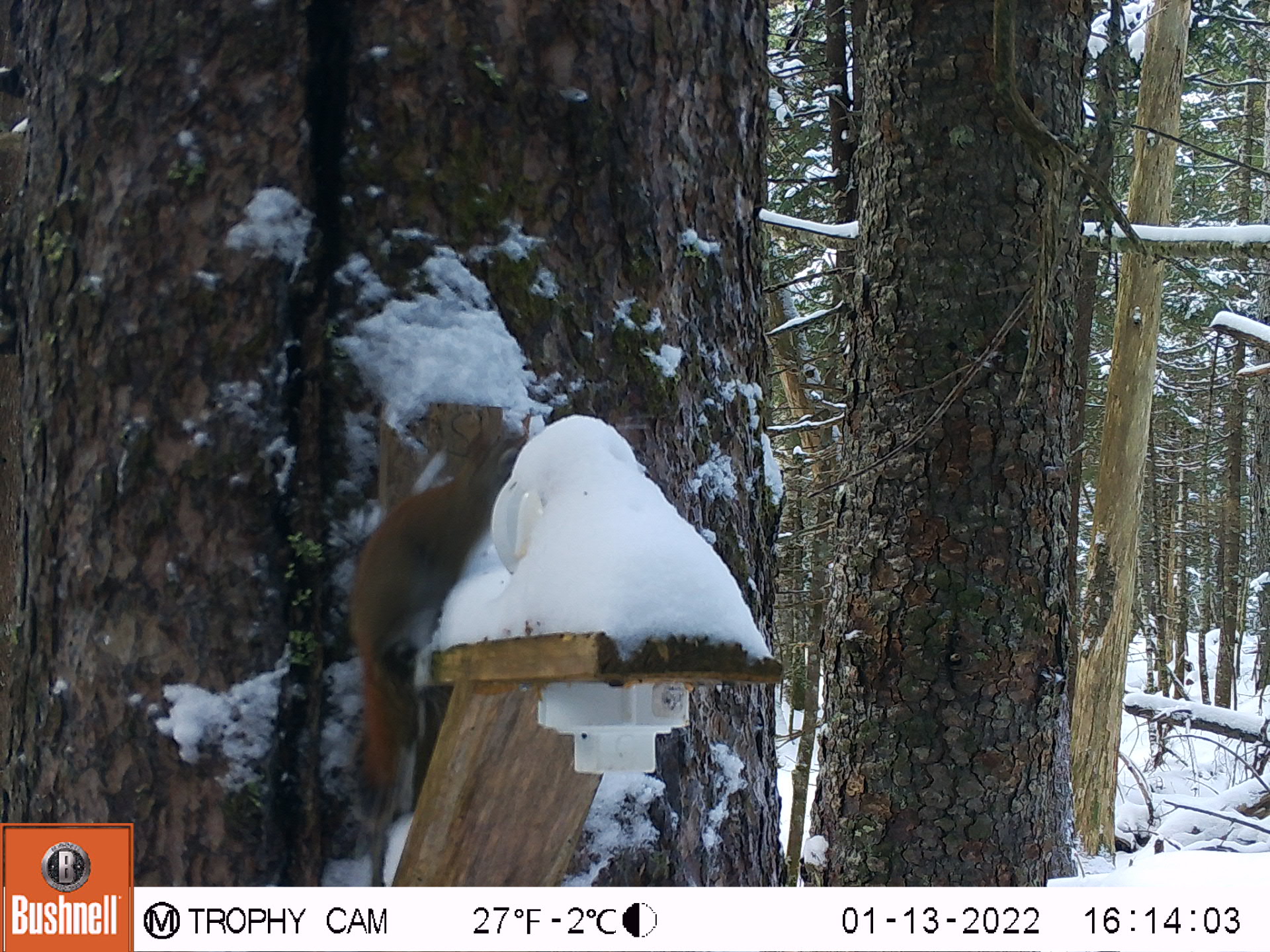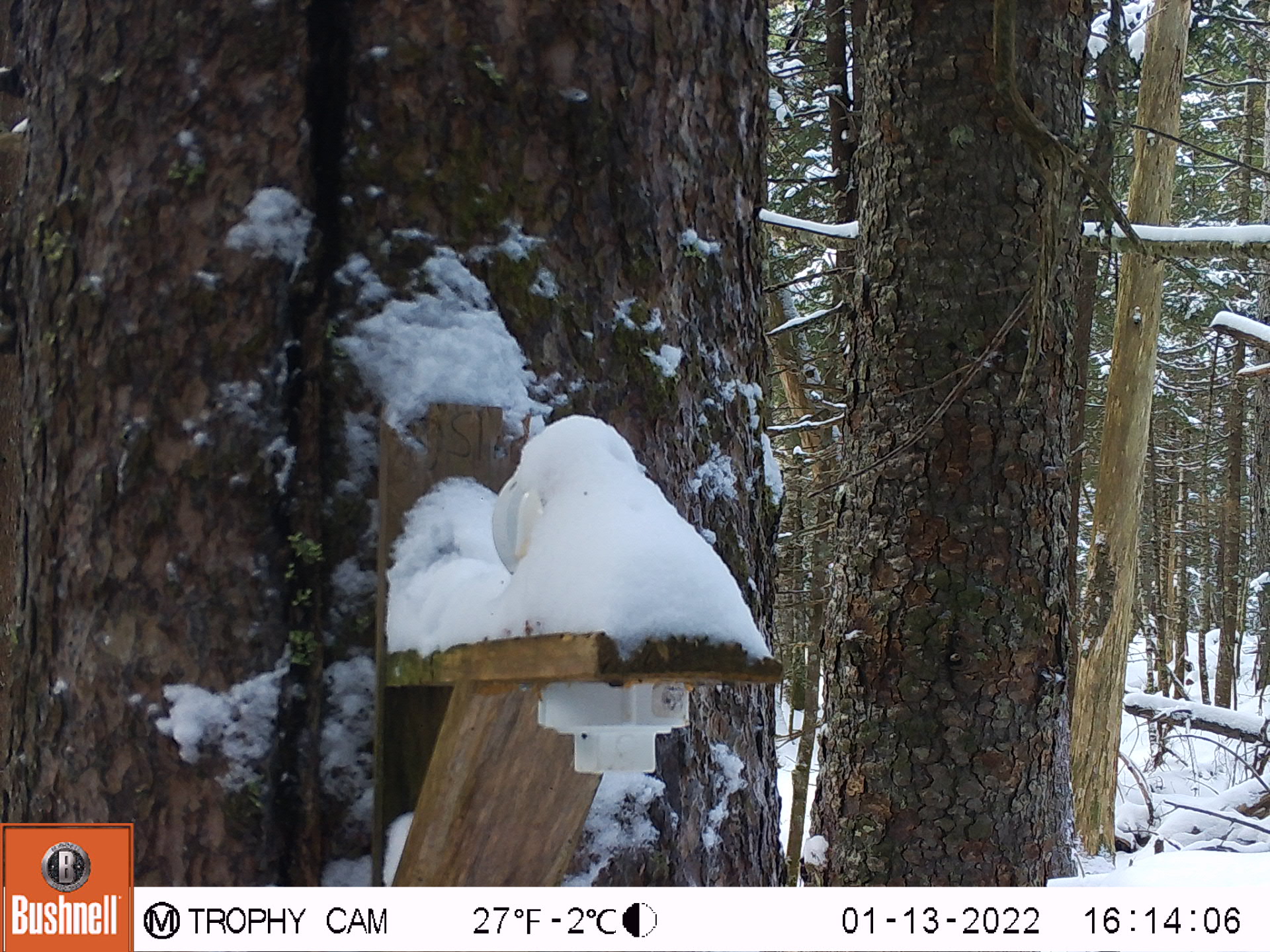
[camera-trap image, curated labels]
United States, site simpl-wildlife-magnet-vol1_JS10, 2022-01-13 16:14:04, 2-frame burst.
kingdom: Animalia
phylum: Chordata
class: Mammalia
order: Rodentia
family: Sciuridae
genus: Tamiasciurus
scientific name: Tamiasciurus hudsonicus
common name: red squirrel